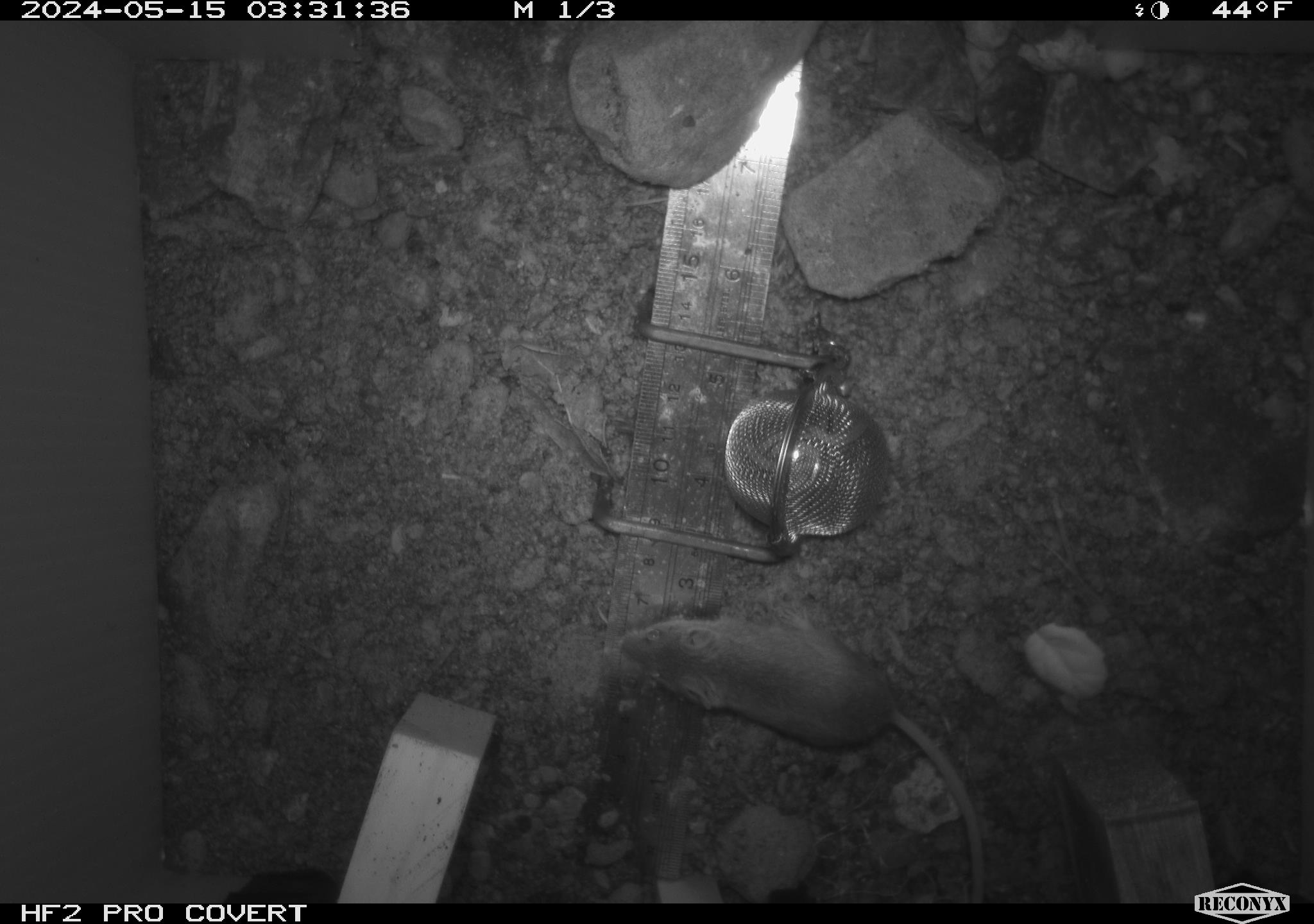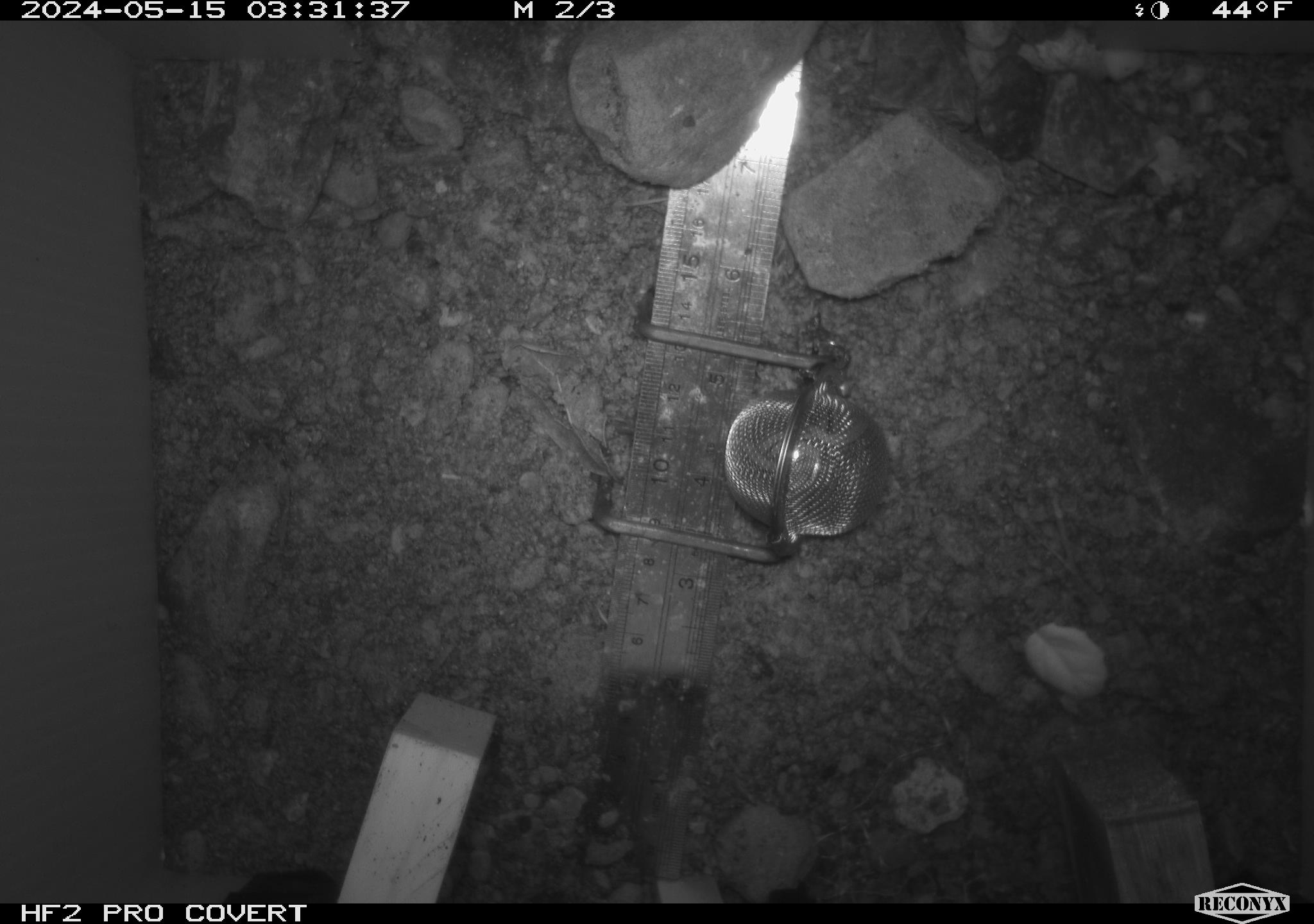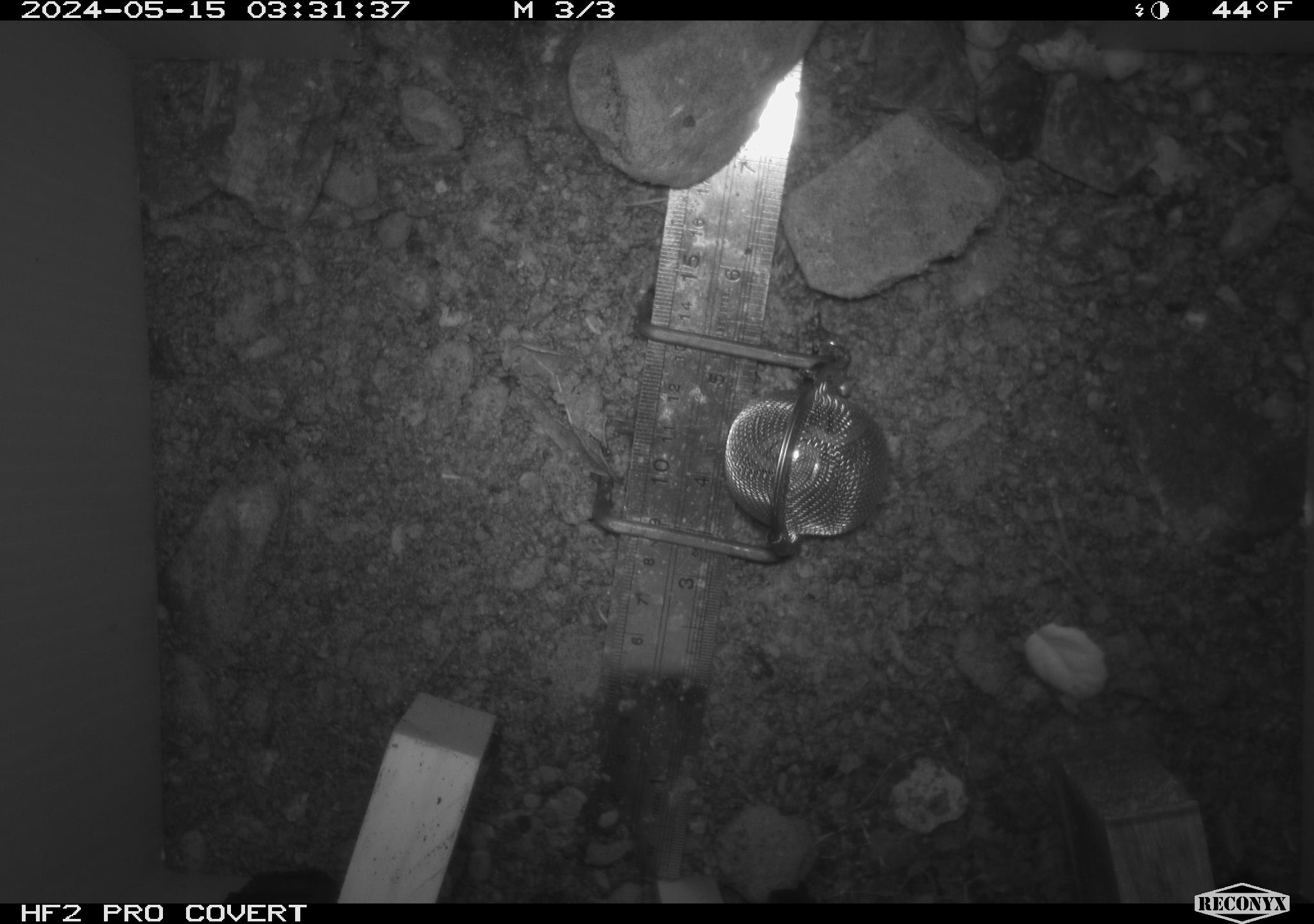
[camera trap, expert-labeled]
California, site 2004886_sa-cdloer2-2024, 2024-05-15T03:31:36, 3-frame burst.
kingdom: Animalia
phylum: Chordata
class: Mammalia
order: Rodentia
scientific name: Rodentia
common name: mouse species